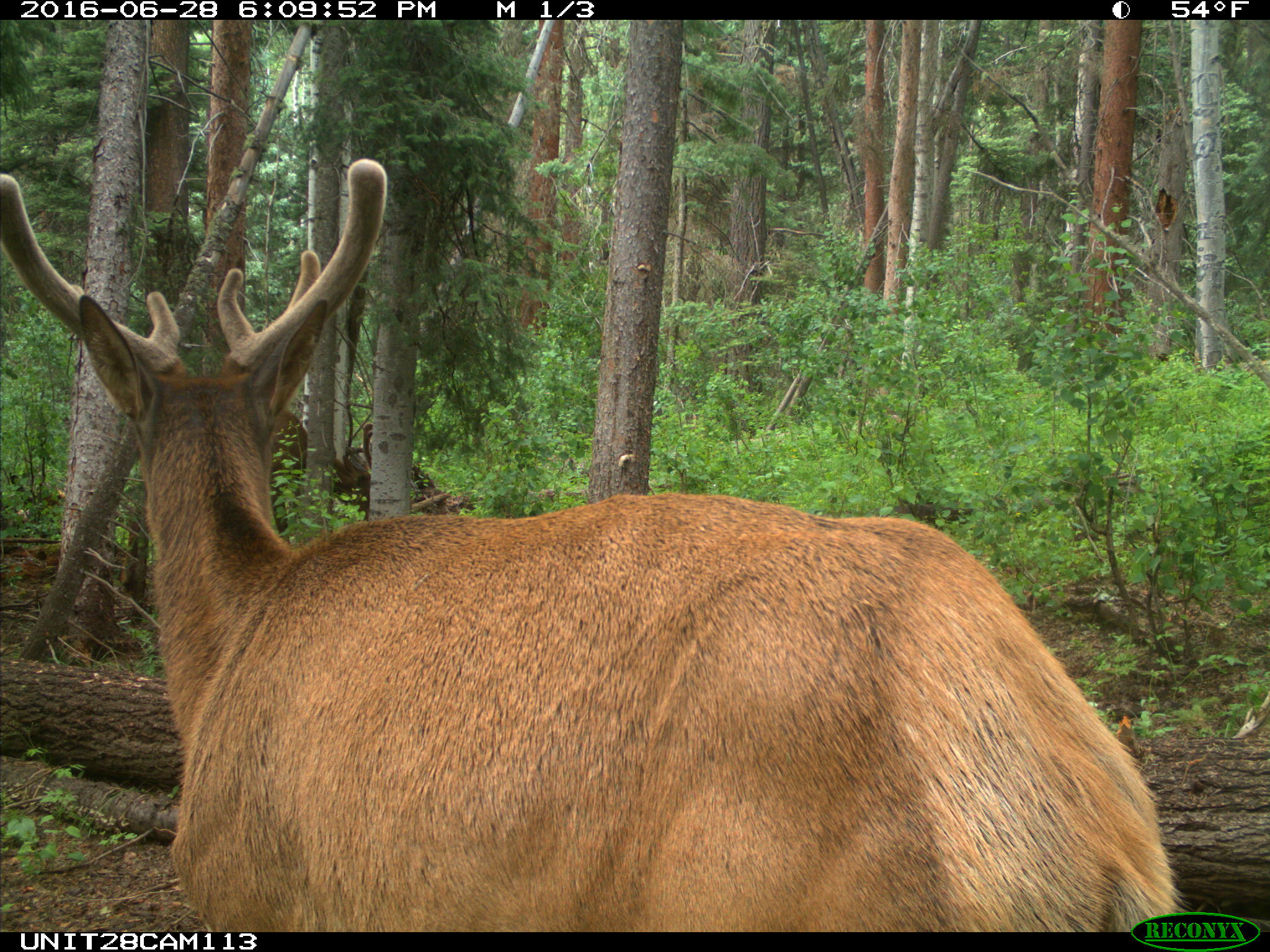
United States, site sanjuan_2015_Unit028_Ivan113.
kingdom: Animalia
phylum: Chordata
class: Mammalia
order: Artiodactyla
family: Cervidae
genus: Cervus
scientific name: Cervus elaphus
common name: red deer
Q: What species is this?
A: Cervus elaphus (red deer).